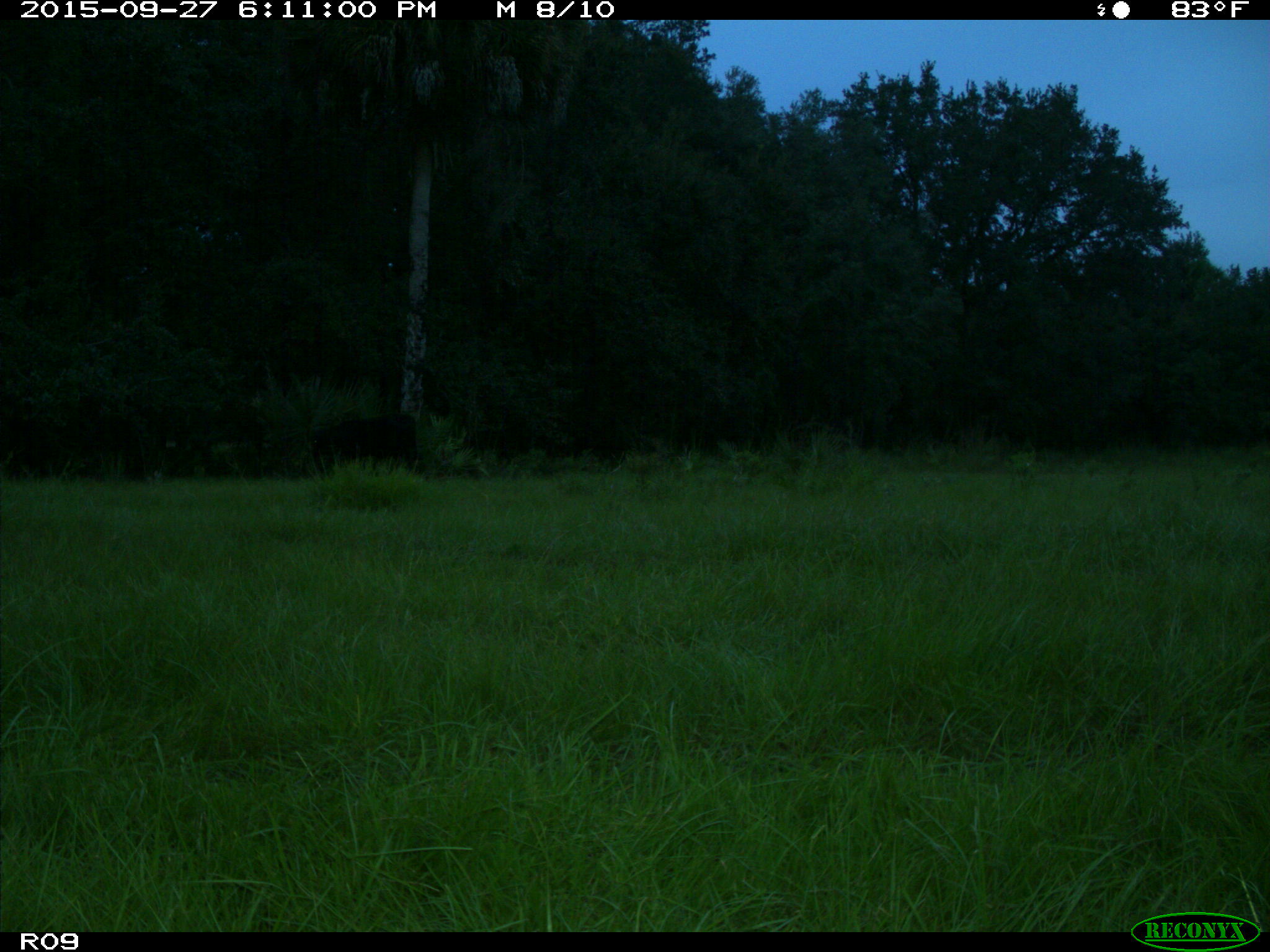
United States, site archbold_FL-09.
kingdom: Animalia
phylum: Chordata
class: Mammalia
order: Artiodactyla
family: Bovidae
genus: Bos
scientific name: Bos taurus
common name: domestic cow